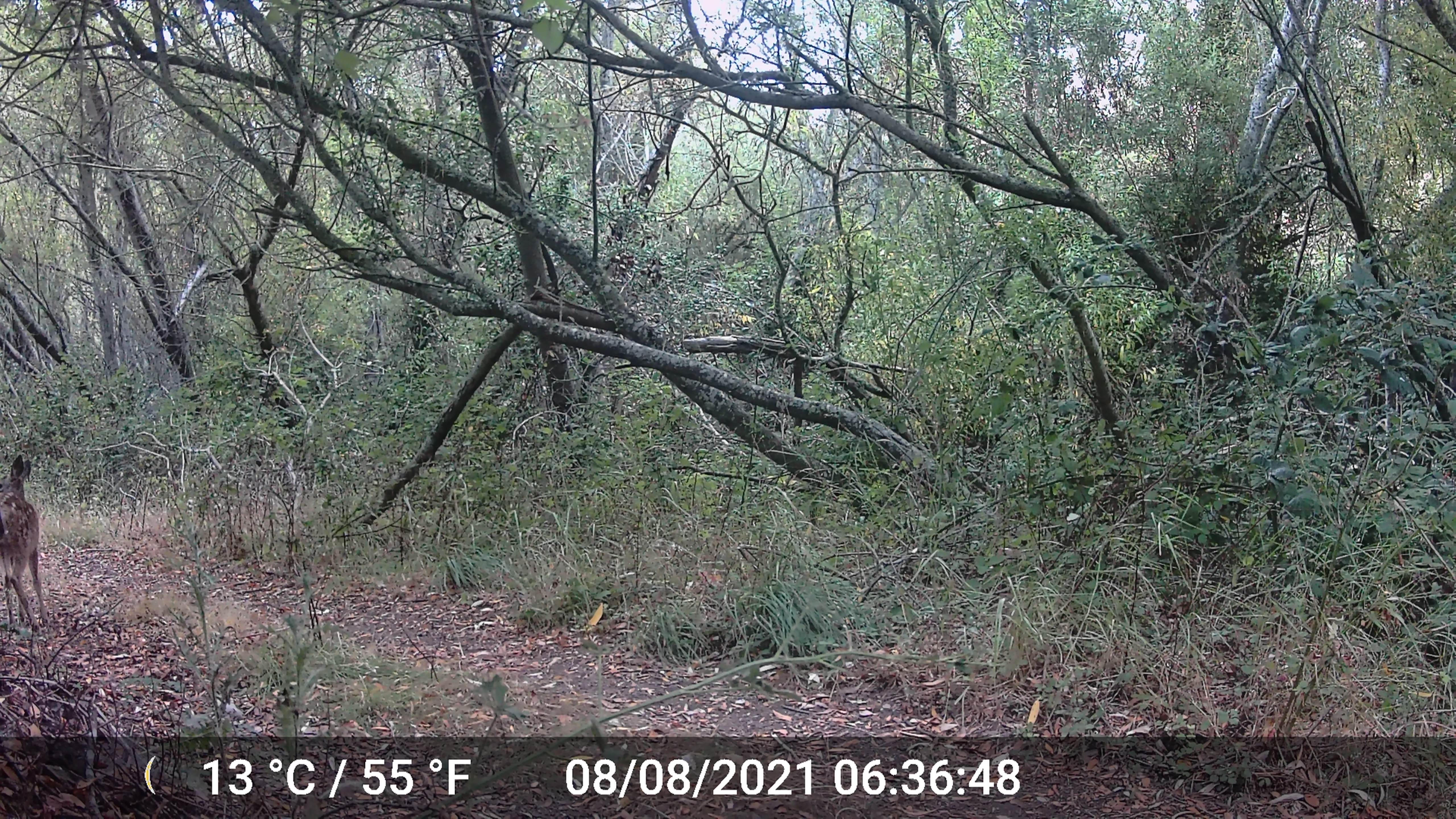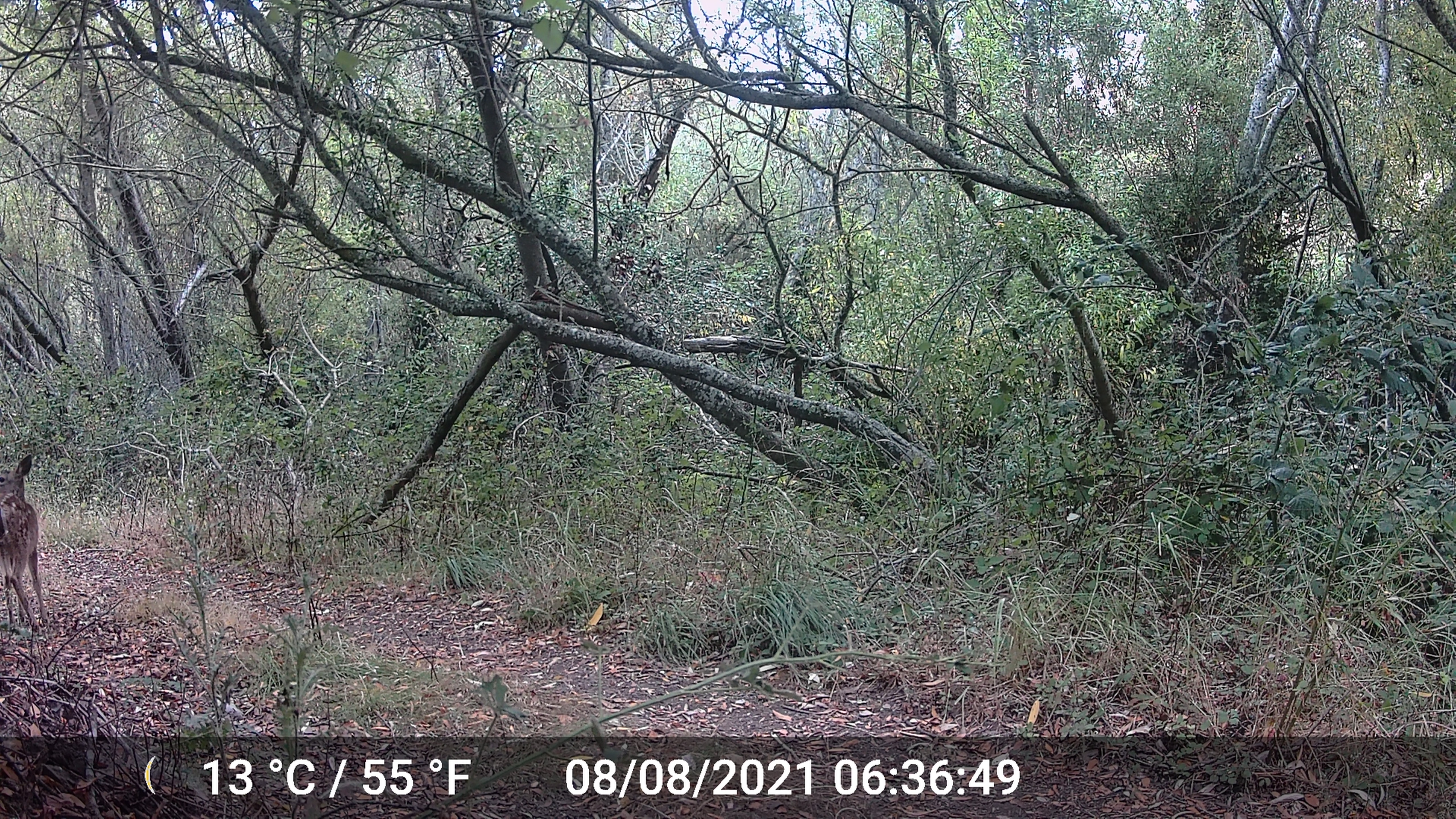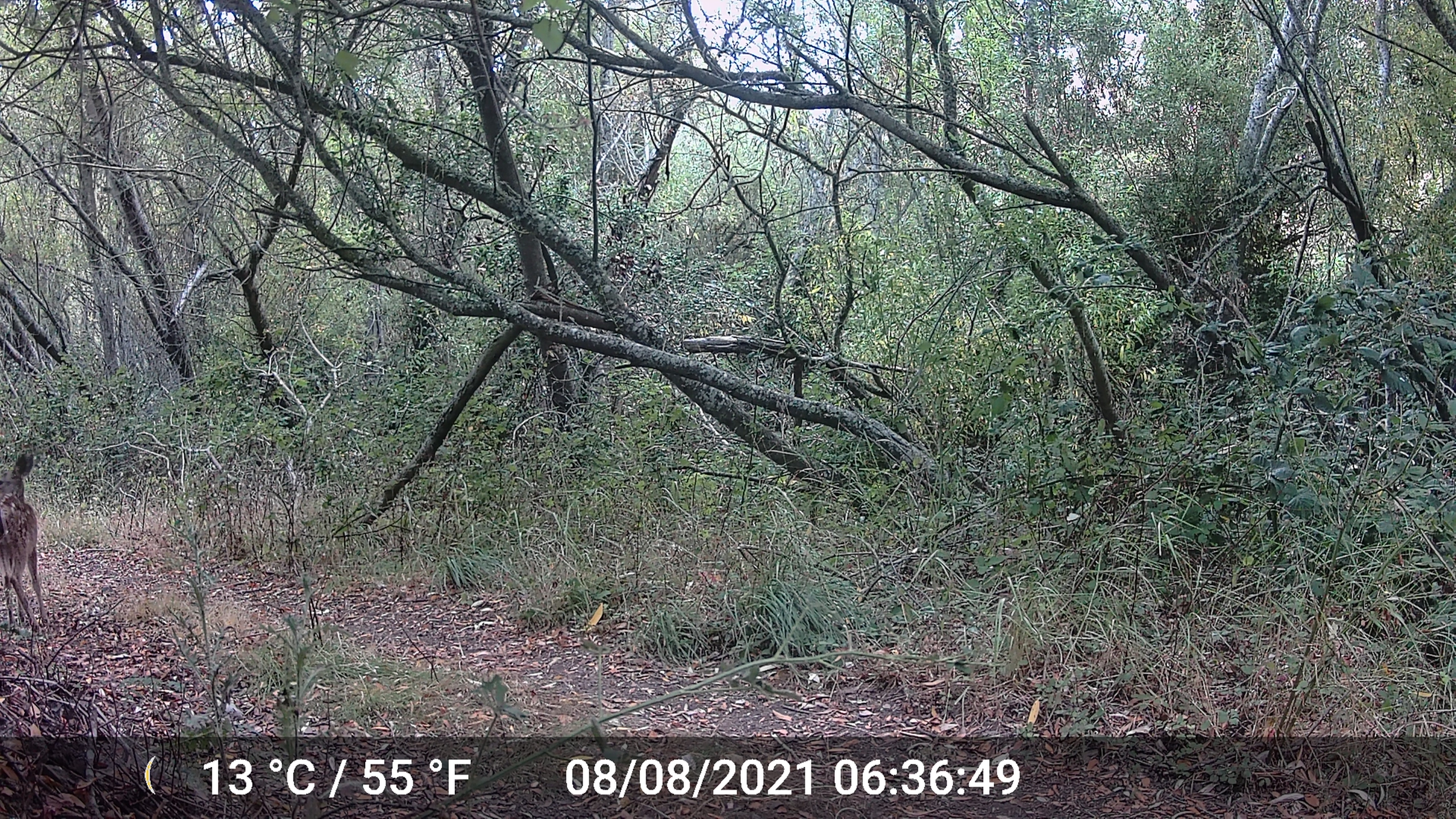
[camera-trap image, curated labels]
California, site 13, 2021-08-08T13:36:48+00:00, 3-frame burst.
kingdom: Animalia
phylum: Chordata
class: Mammalia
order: Artiodactyla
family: Cervidae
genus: Odocoileus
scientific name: Odocoileus hemionus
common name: mule deer